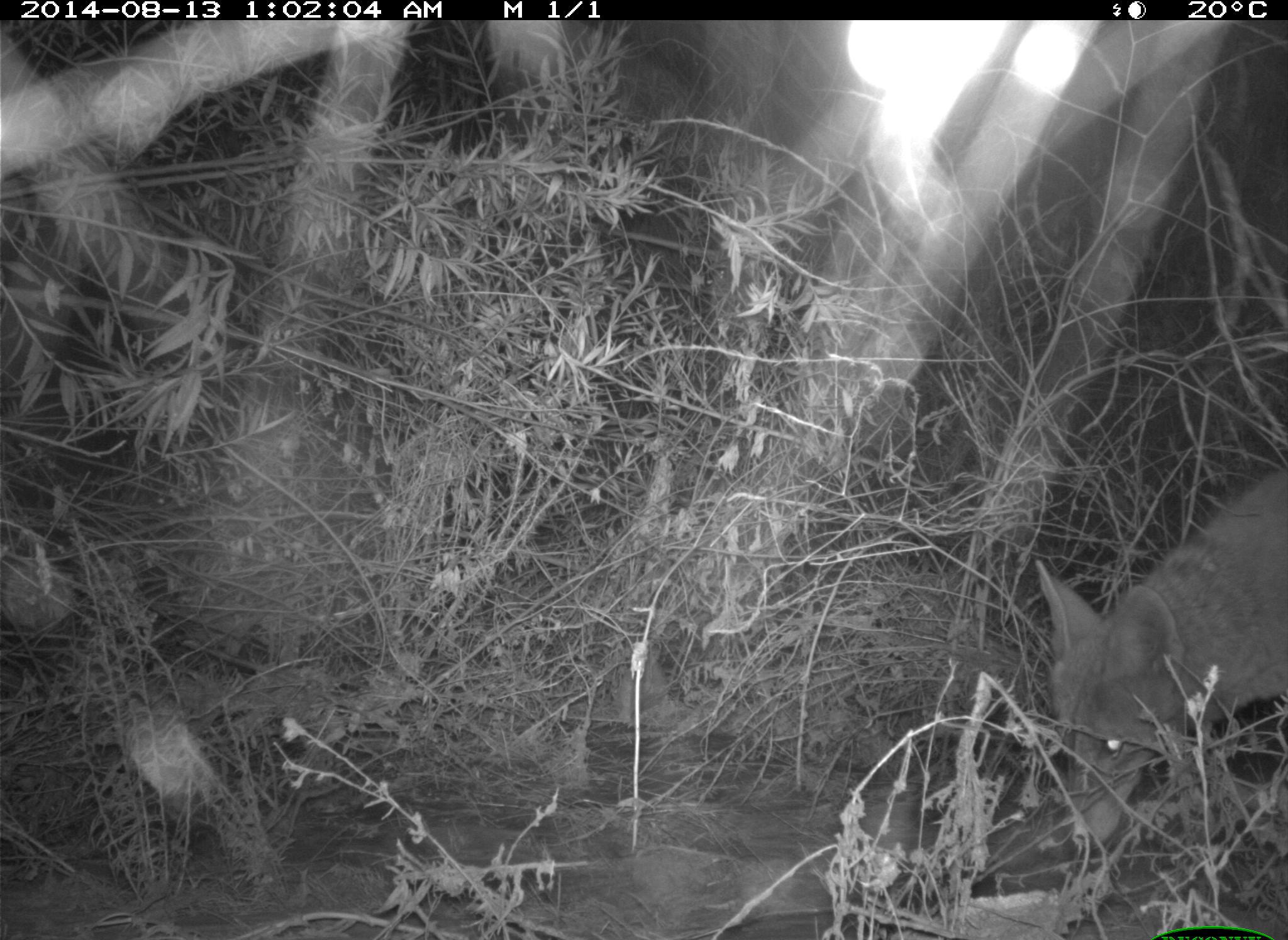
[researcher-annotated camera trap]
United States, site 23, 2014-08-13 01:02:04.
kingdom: Animalia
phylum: Chordata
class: Mammalia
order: Carnivora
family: Canidae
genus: Canis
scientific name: Canis latrans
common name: coyote